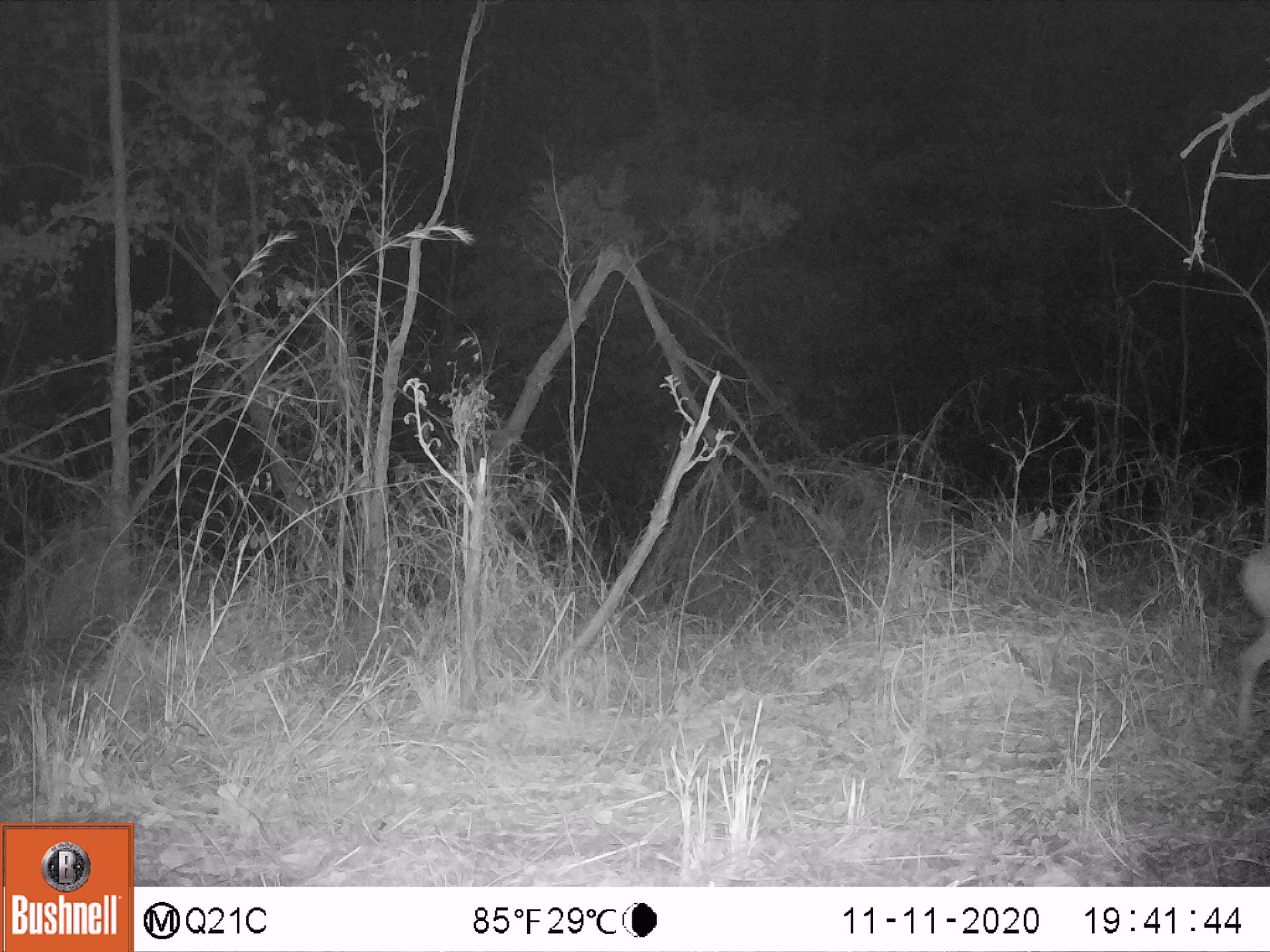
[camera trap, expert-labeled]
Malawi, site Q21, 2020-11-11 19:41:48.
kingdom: Animalia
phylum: Chordata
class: Mammalia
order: Artiodactyla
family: Bovidae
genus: Sylvicapra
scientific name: Sylvicapra grimmia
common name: common duiker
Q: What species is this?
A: Common duiker (Sylvicapra grimmia).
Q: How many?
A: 1.